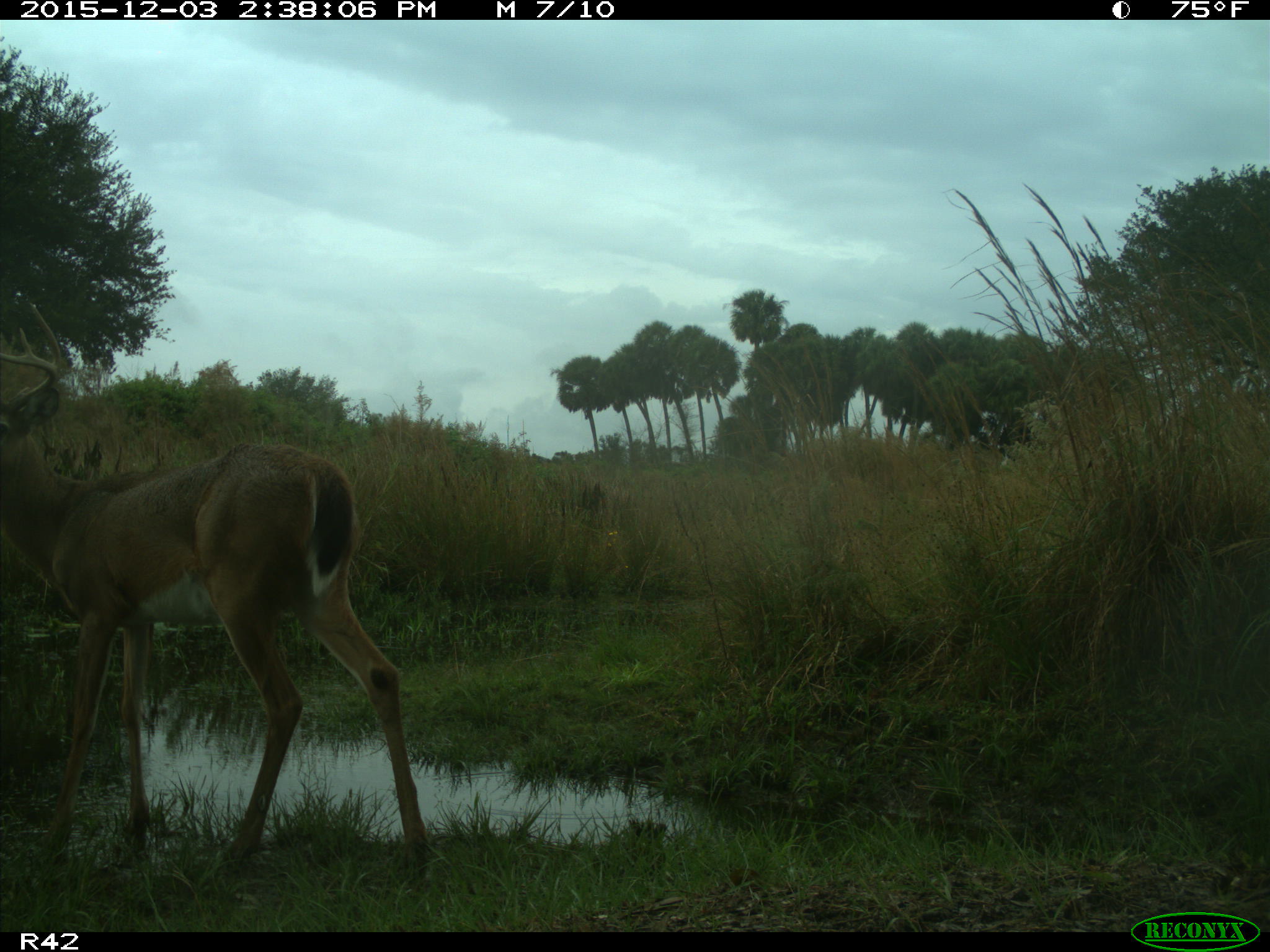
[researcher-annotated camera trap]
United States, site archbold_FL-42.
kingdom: Animalia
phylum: Chordata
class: Mammalia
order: Artiodactyla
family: Cervidae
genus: Odocoileus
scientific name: Odocoileus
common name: deer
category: unidentified deer